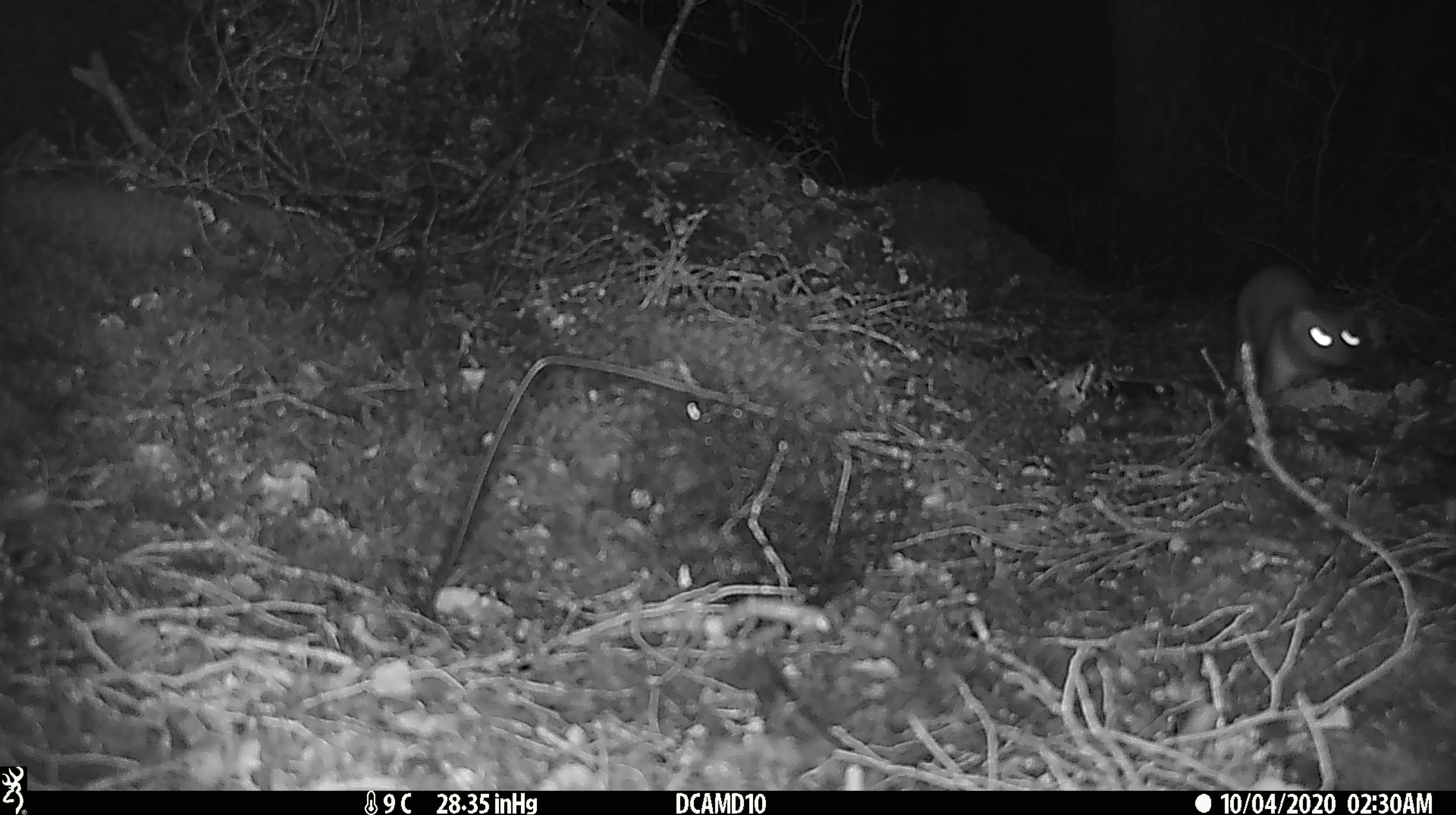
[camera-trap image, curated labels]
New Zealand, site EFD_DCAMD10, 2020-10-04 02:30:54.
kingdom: Animalia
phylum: Chordata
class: Mammalia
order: Carnivora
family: Mustelidae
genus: Mustela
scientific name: Mustela erminea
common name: stoat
Stoat (Mustela erminea).